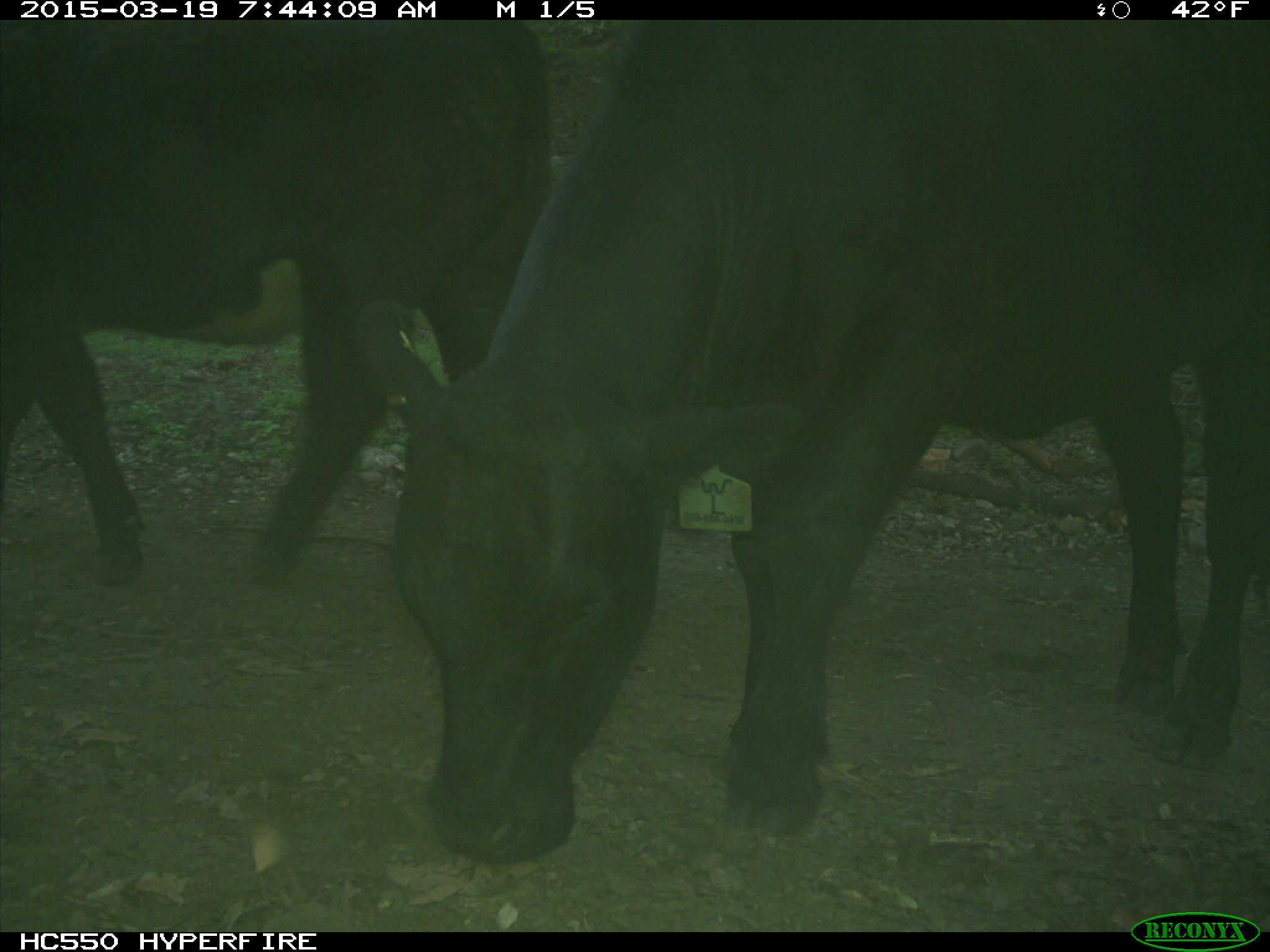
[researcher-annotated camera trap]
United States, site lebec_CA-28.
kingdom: Animalia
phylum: Chordata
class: Mammalia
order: Artiodactyla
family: Bovidae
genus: Bos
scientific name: Bos taurus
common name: domestic cow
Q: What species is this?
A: Bos taurus (domestic cow).